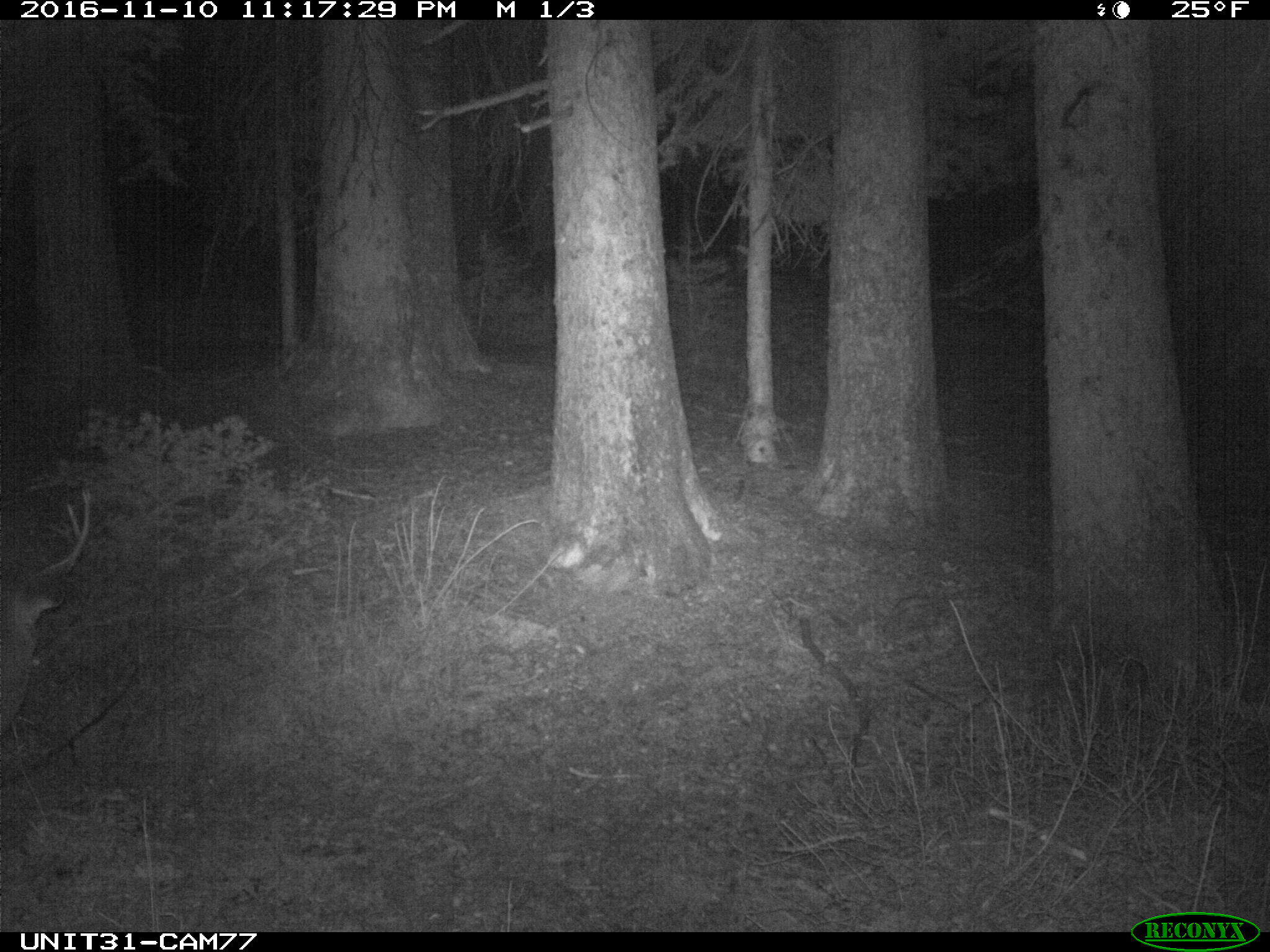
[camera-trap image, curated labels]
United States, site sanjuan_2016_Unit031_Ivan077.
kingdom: Animalia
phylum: Chordata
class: Mammalia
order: Artiodactyla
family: Cervidae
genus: Odocoileus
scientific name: Odocoileus hemionus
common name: mule deer